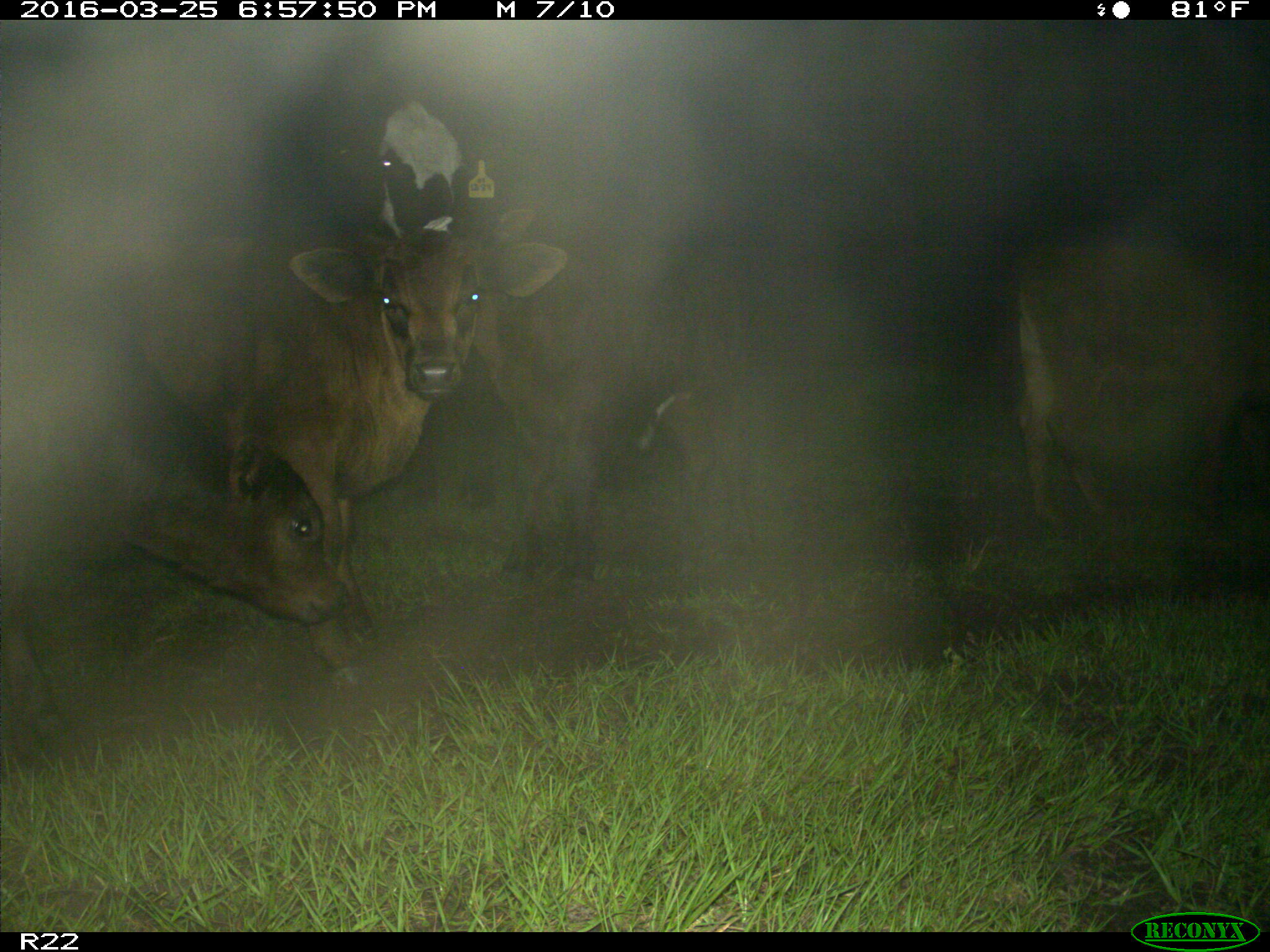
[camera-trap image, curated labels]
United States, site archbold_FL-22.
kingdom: Animalia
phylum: Chordata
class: Mammalia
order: Artiodactyla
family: Bovidae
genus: Bos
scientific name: Bos taurus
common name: domestic cow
Bos taurus (domestic cow).